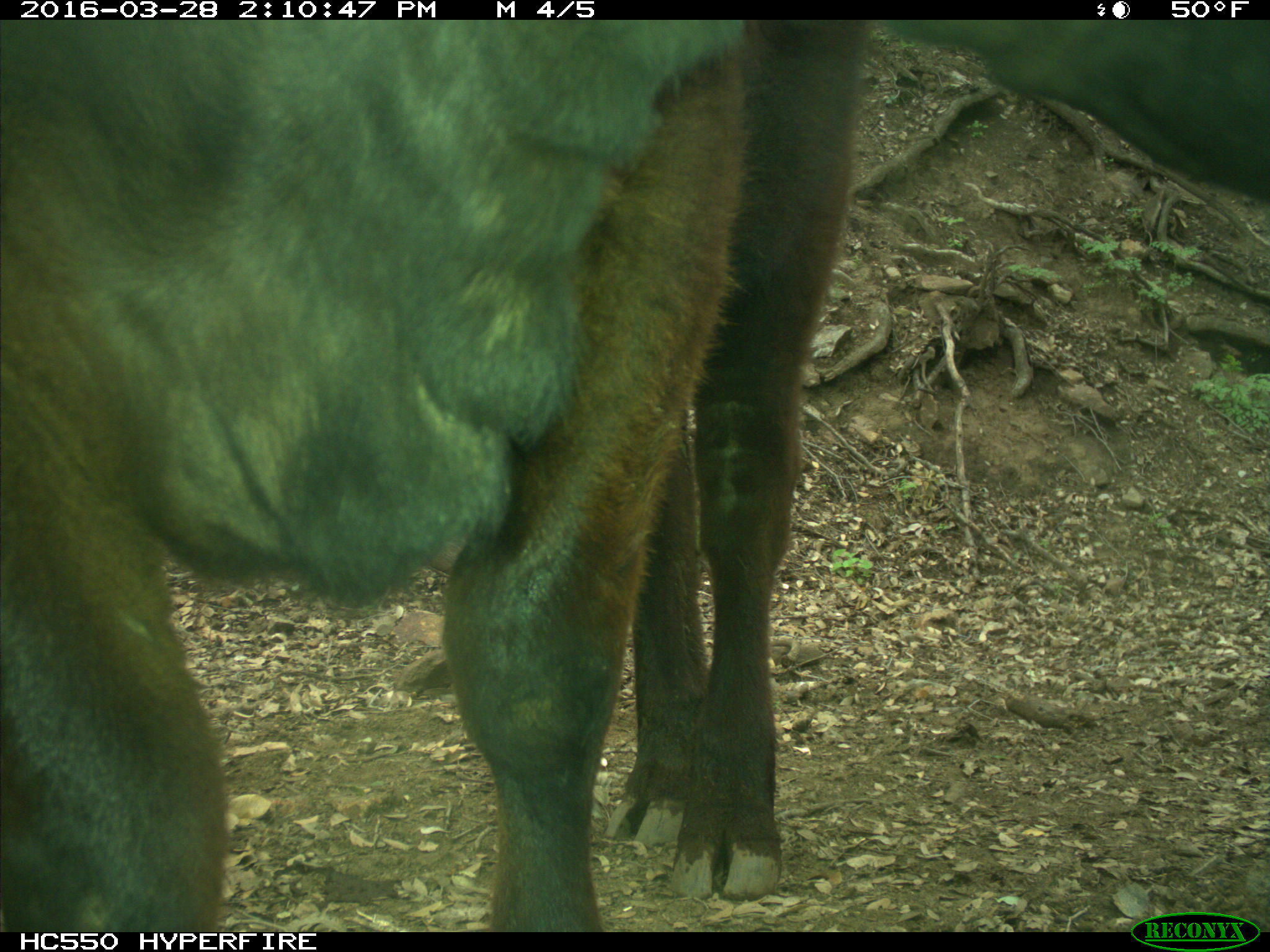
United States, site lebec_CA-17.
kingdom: Animalia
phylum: Chordata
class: Mammalia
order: Artiodactyla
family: Bovidae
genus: Bos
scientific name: Bos taurus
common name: domestic cow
Bos taurus (domestic cow).